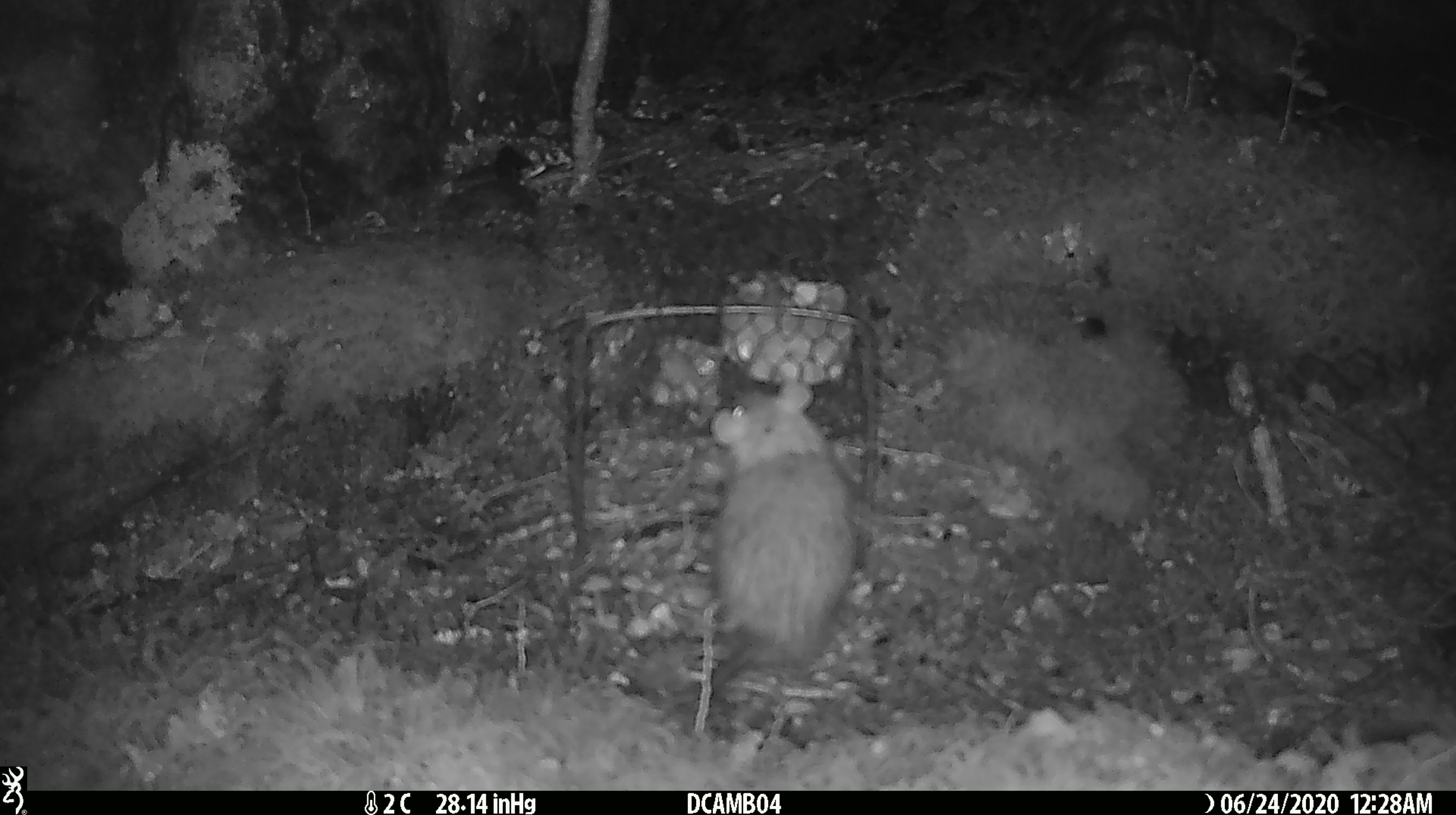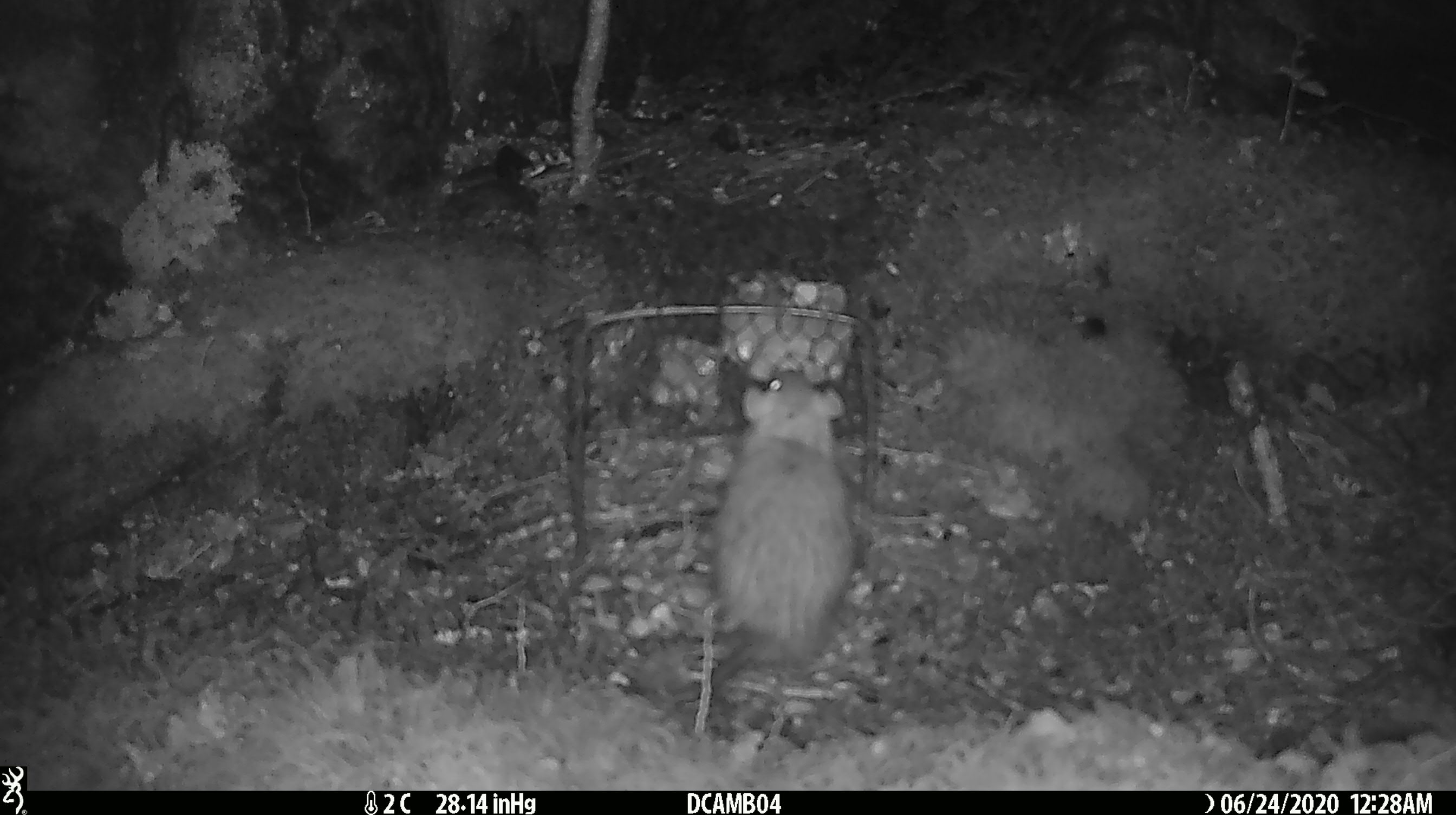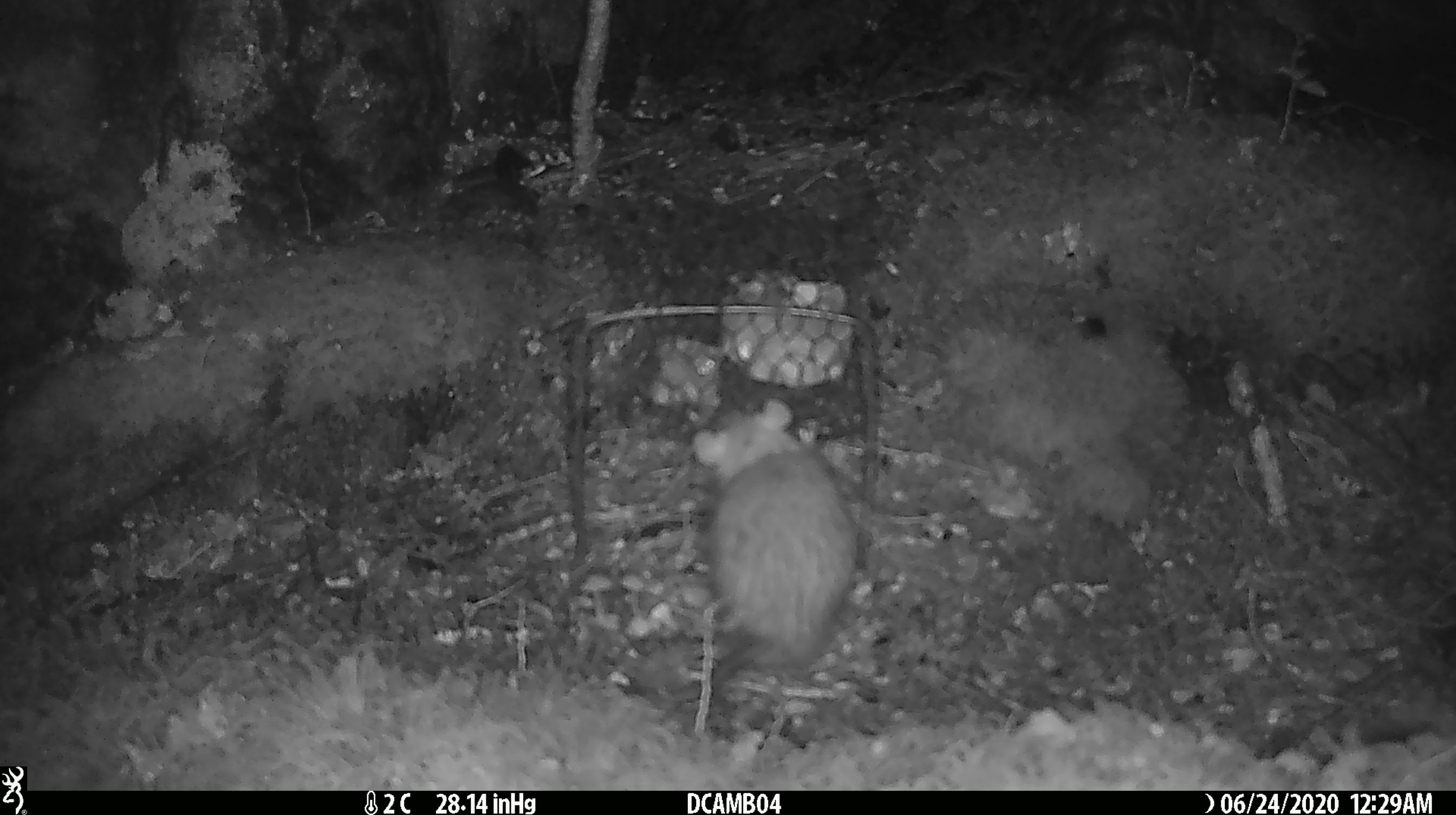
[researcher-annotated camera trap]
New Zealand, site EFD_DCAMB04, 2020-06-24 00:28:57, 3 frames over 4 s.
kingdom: Animalia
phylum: Chordata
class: Mammalia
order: Rodentia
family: Muridae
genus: Rattus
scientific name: Rattus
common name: rat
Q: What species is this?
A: Rat (Rattus).